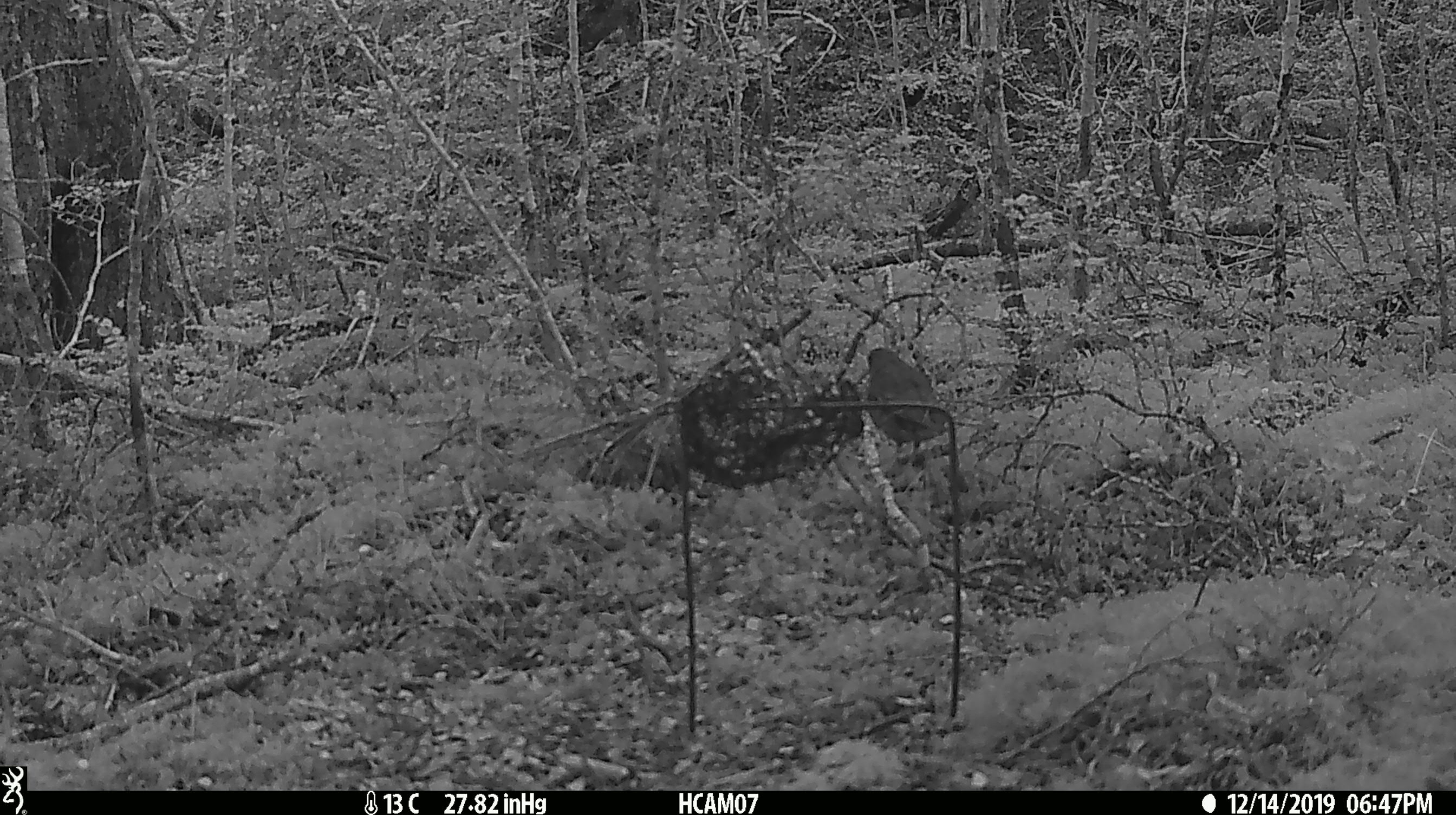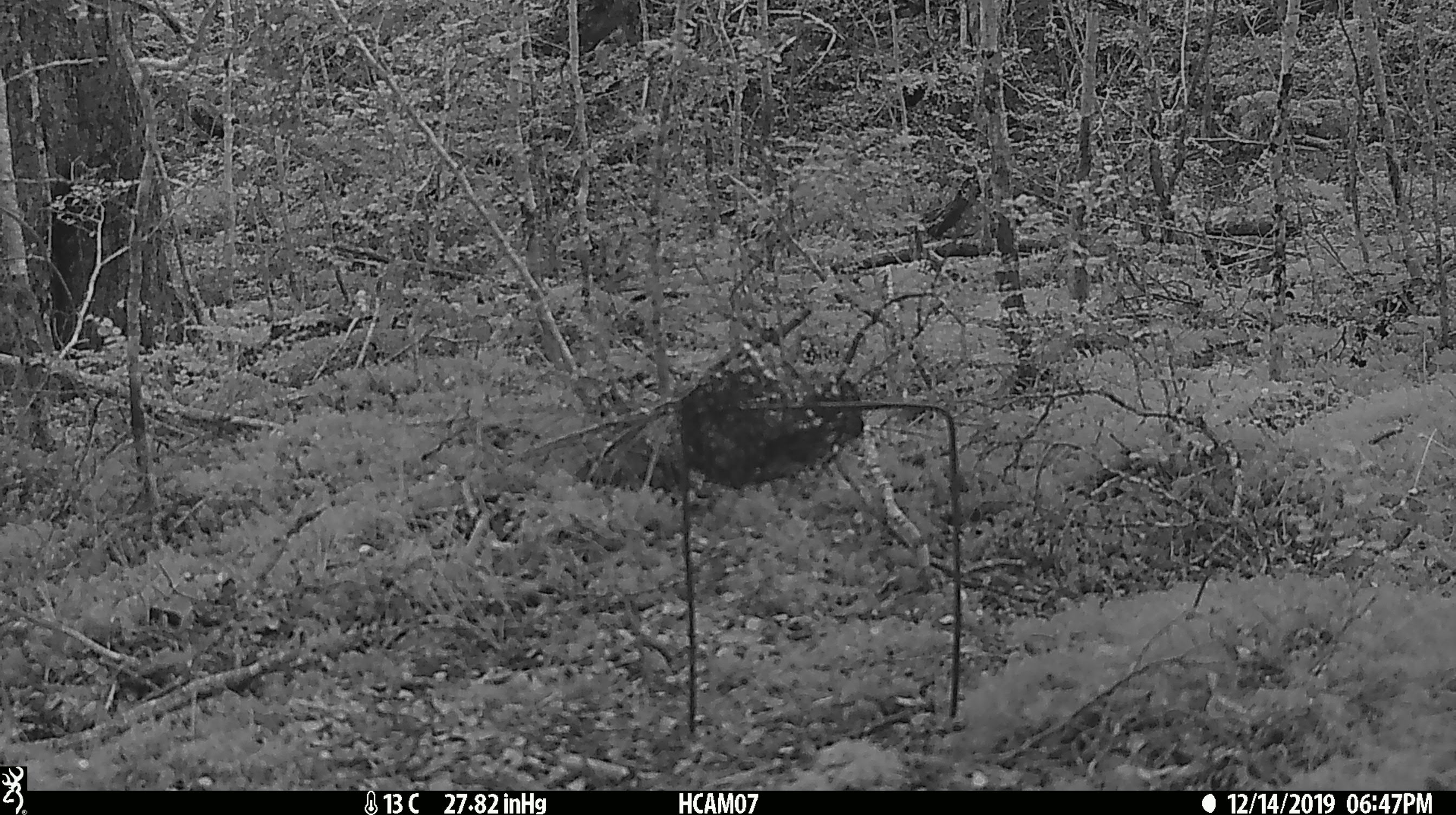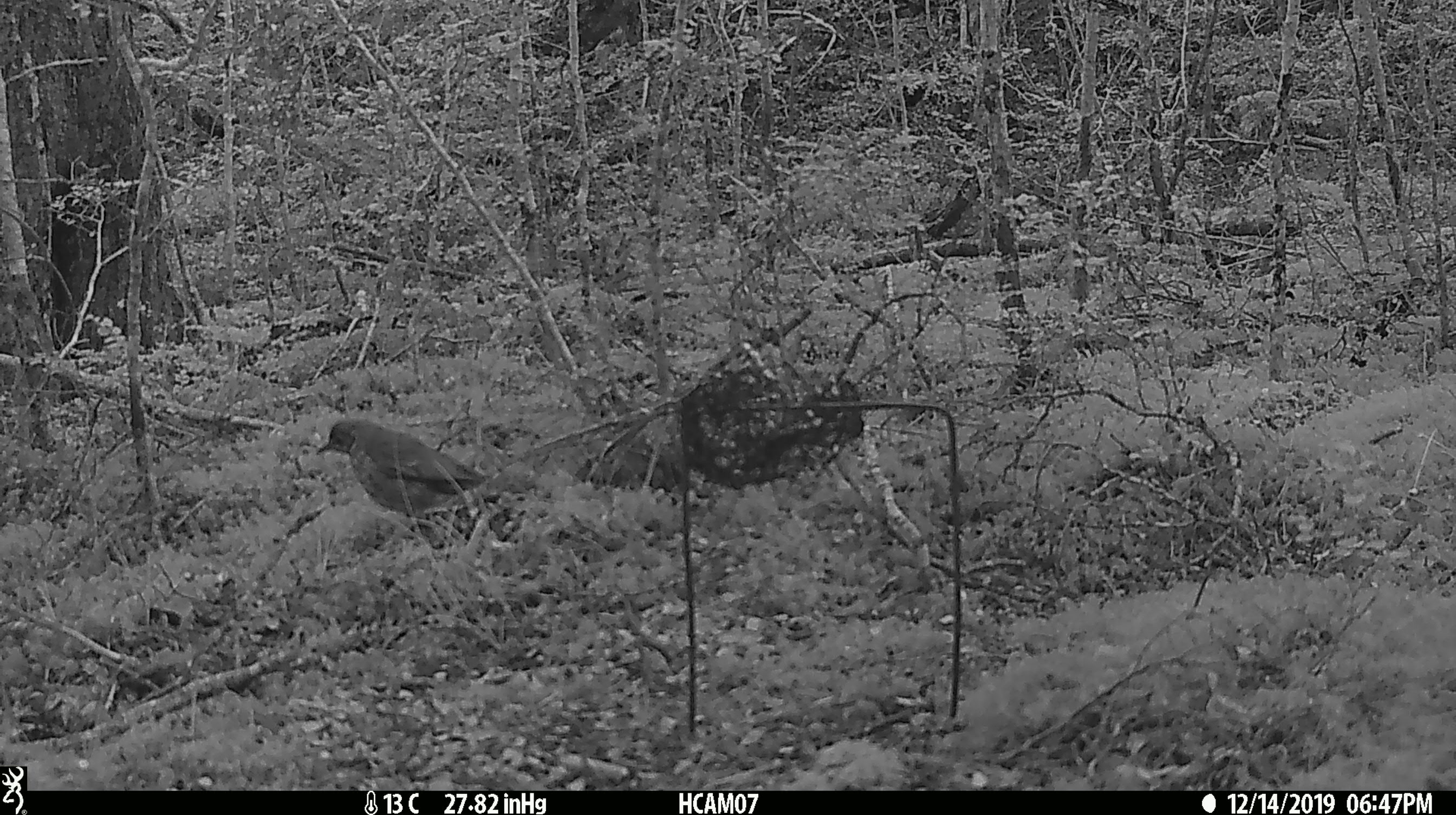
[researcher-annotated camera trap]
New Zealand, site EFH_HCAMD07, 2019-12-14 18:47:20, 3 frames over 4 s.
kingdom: Animalia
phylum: Chordata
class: Aves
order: Passeriformes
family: Turdidae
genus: Turdus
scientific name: Turdus philomelos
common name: song thrush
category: thrush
Thrush (song thrush) (Turdus philomelos).